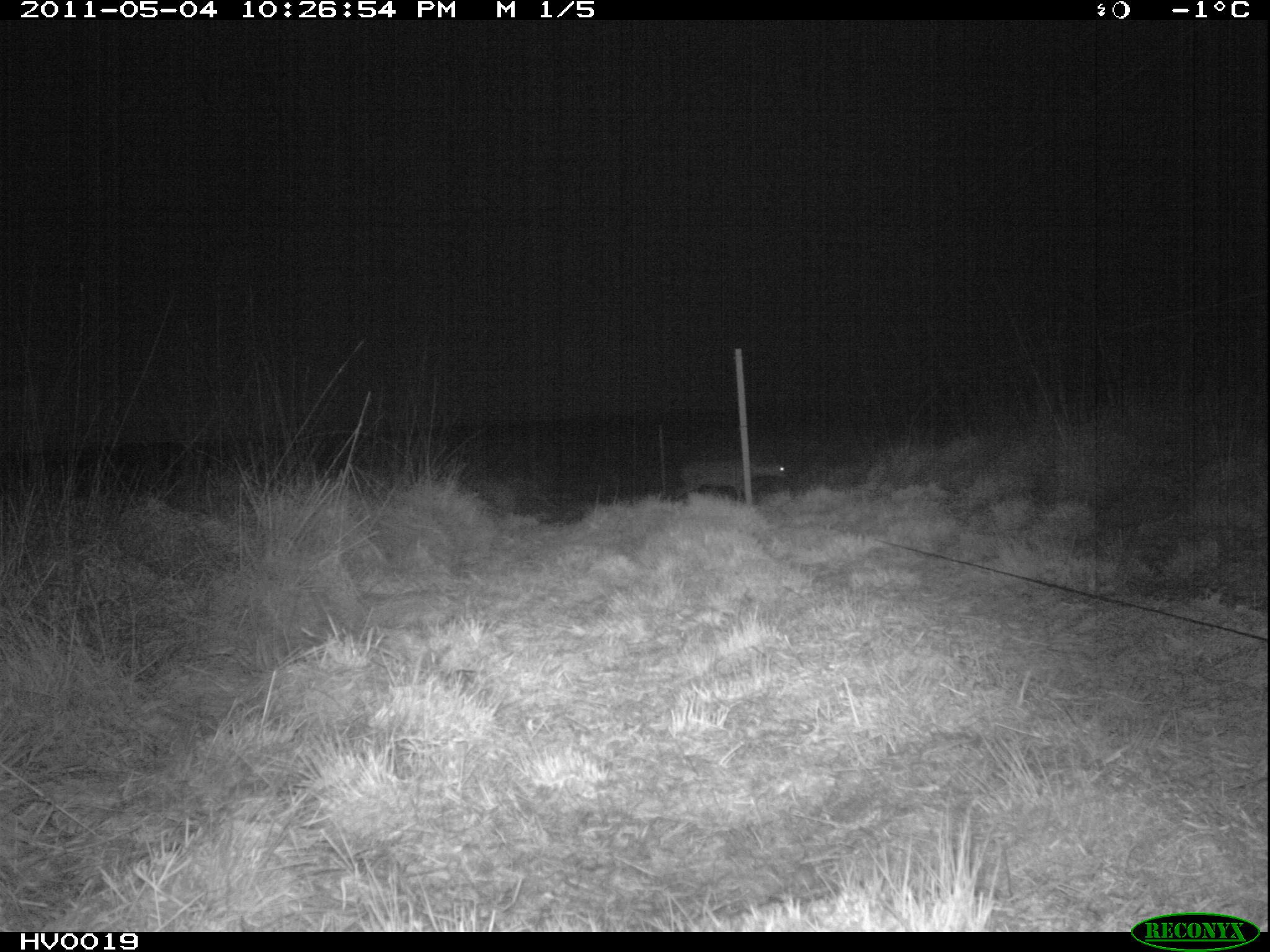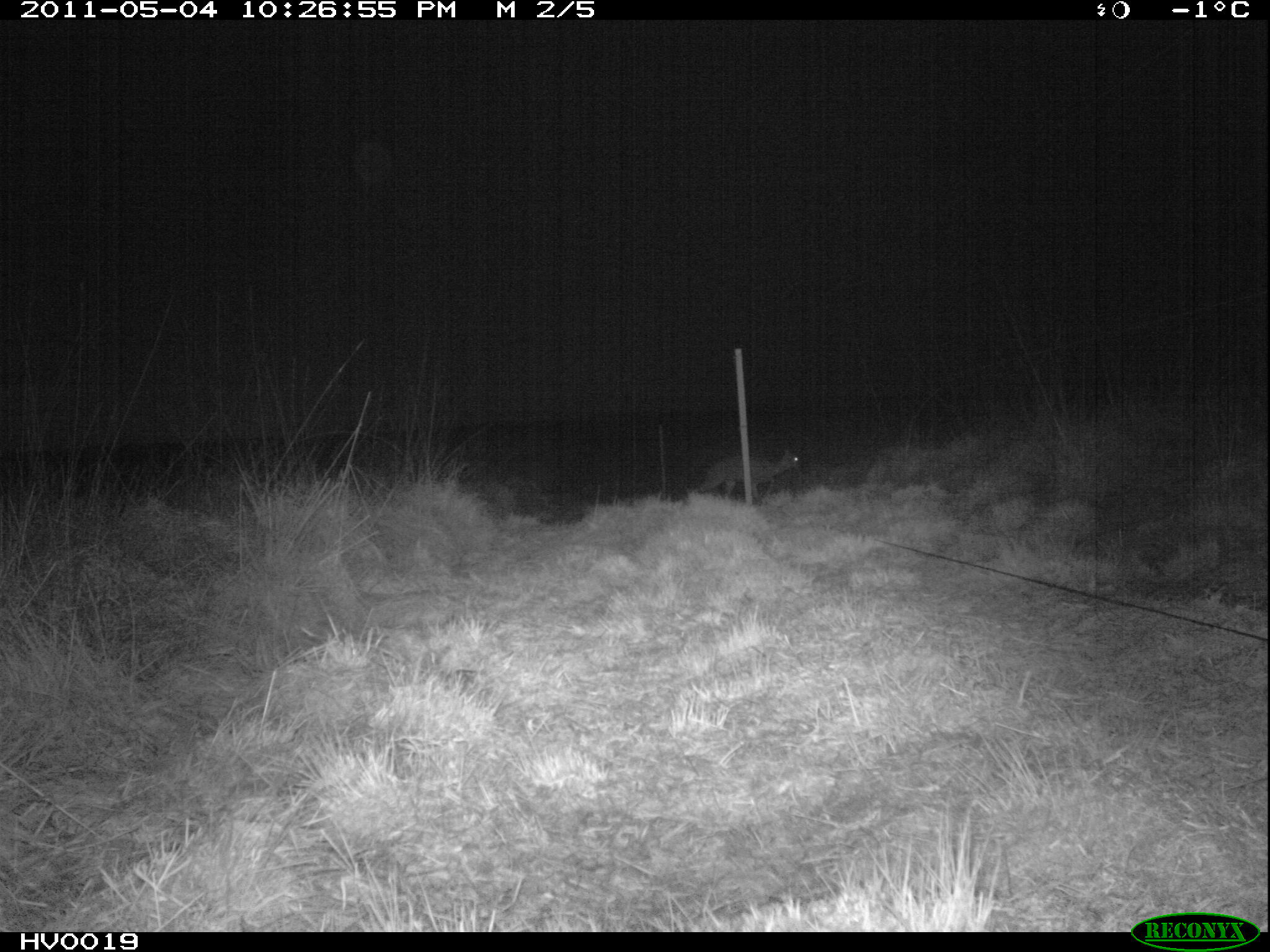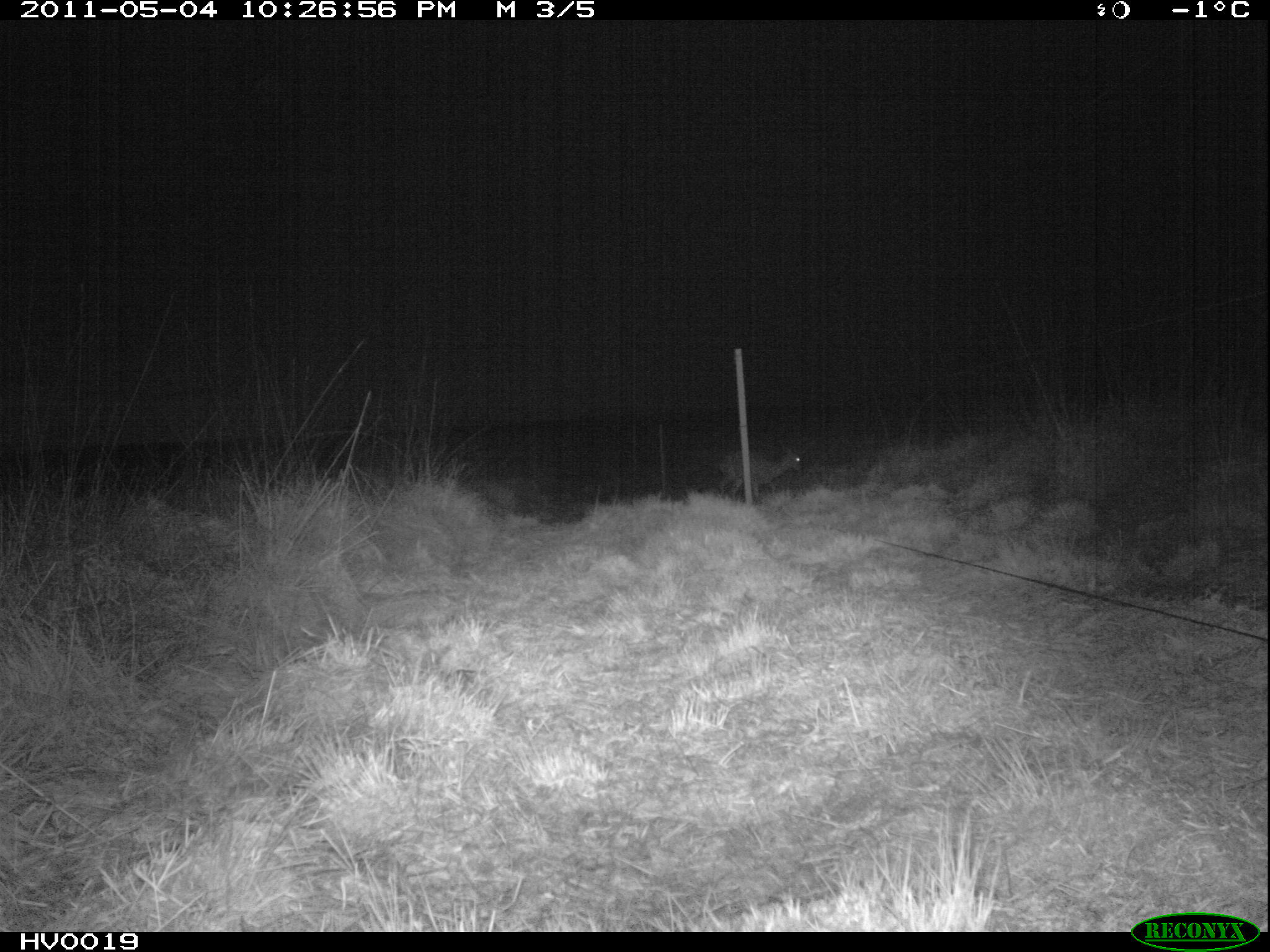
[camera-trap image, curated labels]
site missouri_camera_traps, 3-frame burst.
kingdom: Animalia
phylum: Chordata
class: Mammalia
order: Artiodactyla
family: Cervidae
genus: Capreolus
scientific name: Capreolus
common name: roe deer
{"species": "roe deer (Capreolus)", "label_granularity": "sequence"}